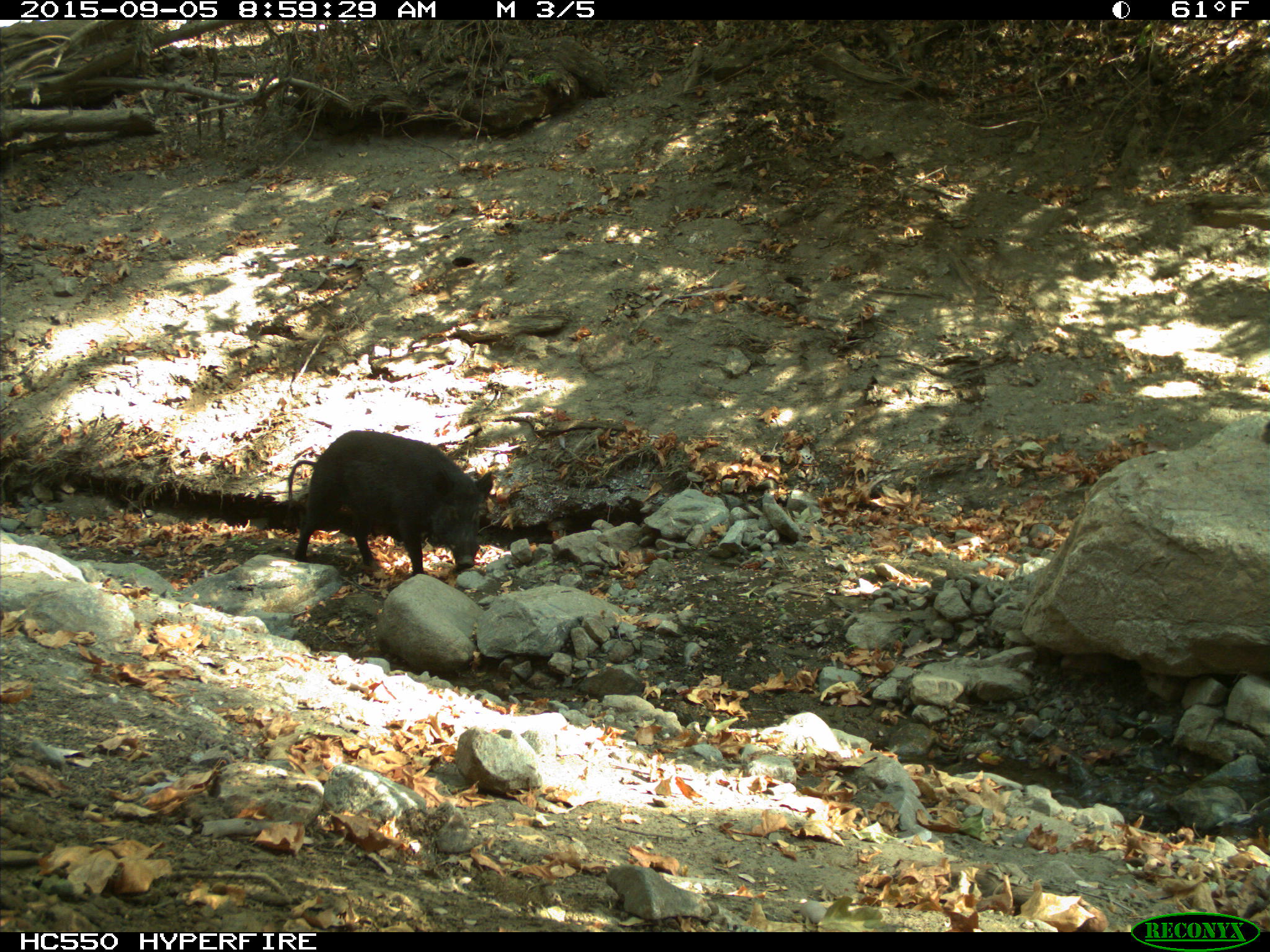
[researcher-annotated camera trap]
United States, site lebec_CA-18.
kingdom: Animalia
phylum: Chordata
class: Mammalia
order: Artiodactyla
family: Suidae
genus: Sus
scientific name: Sus scrofa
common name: wild boar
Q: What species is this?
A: Sus scrofa (wild boar).